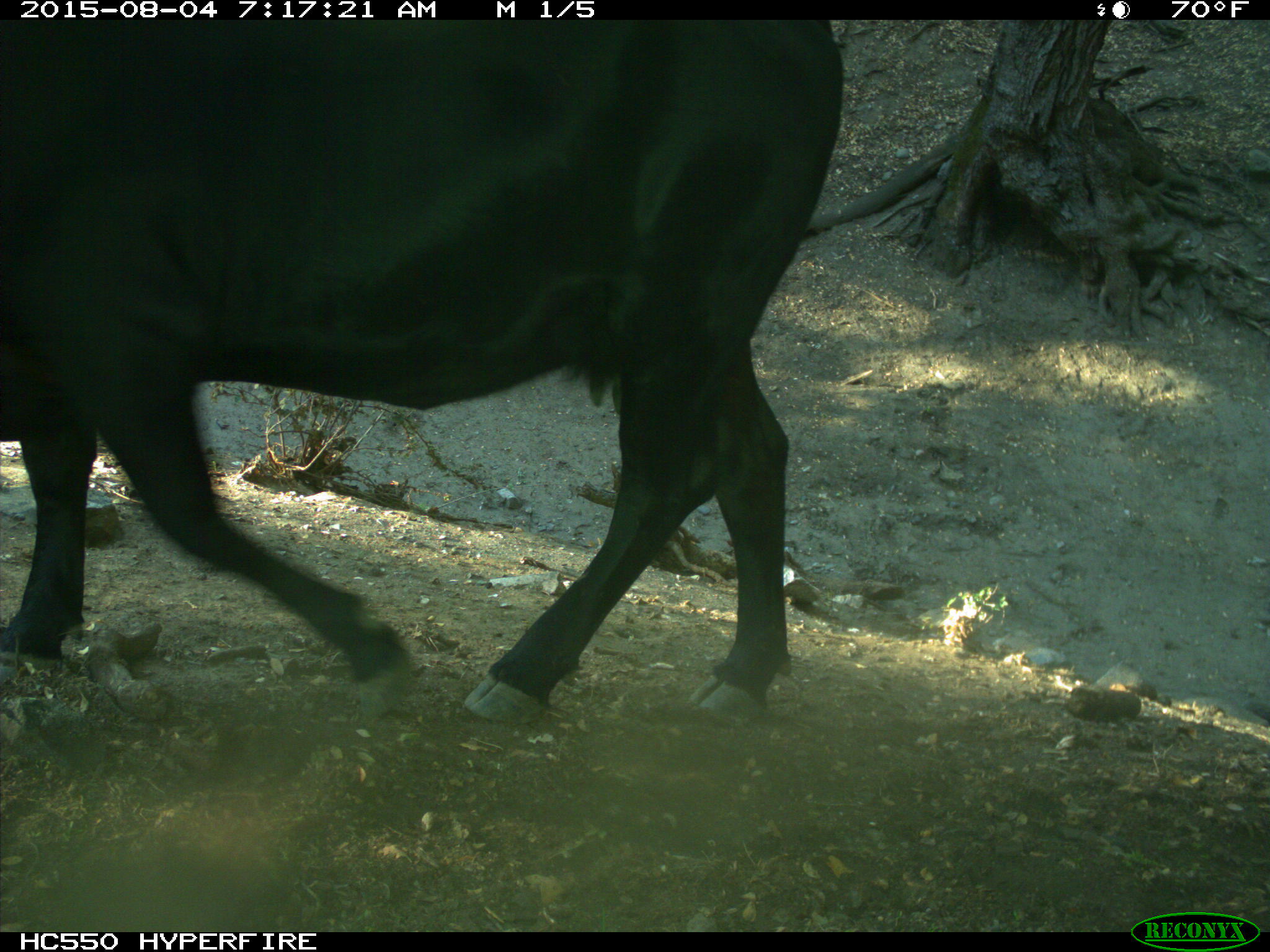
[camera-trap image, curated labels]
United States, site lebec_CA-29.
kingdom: Animalia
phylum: Chordata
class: Mammalia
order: Artiodactyla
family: Bovidae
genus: Bos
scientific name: Bos taurus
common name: domestic cow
Bos taurus (domestic cow).